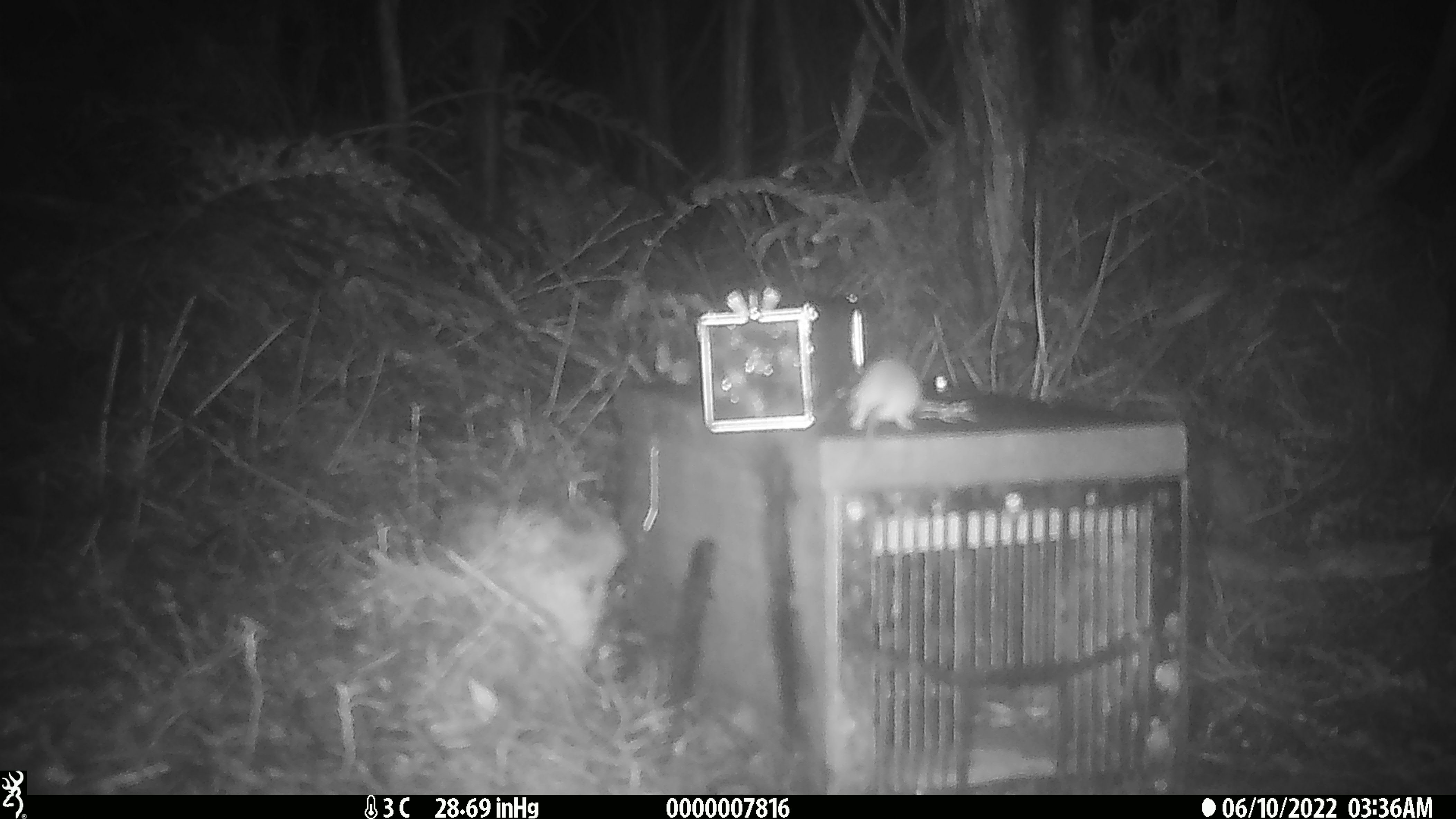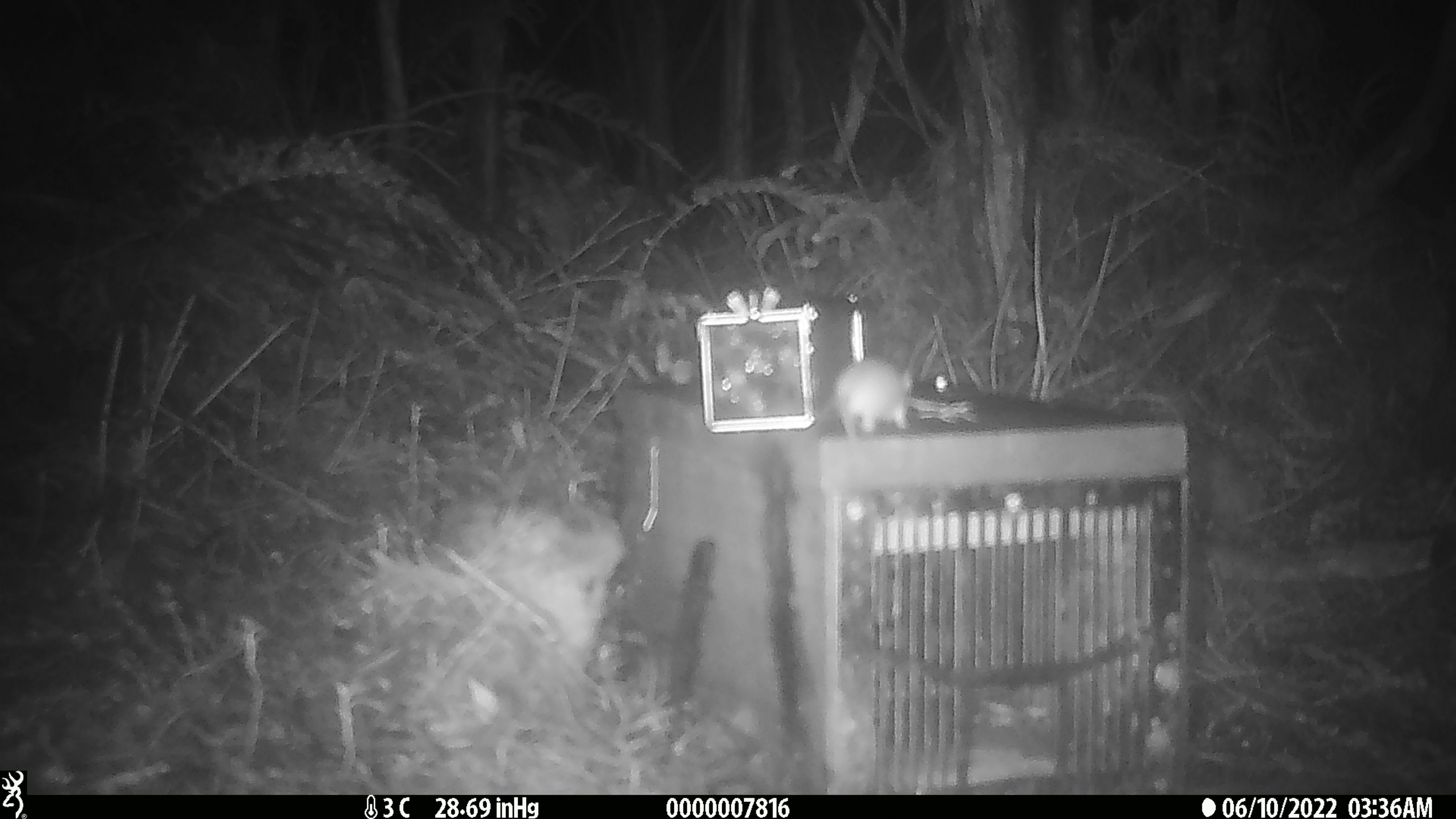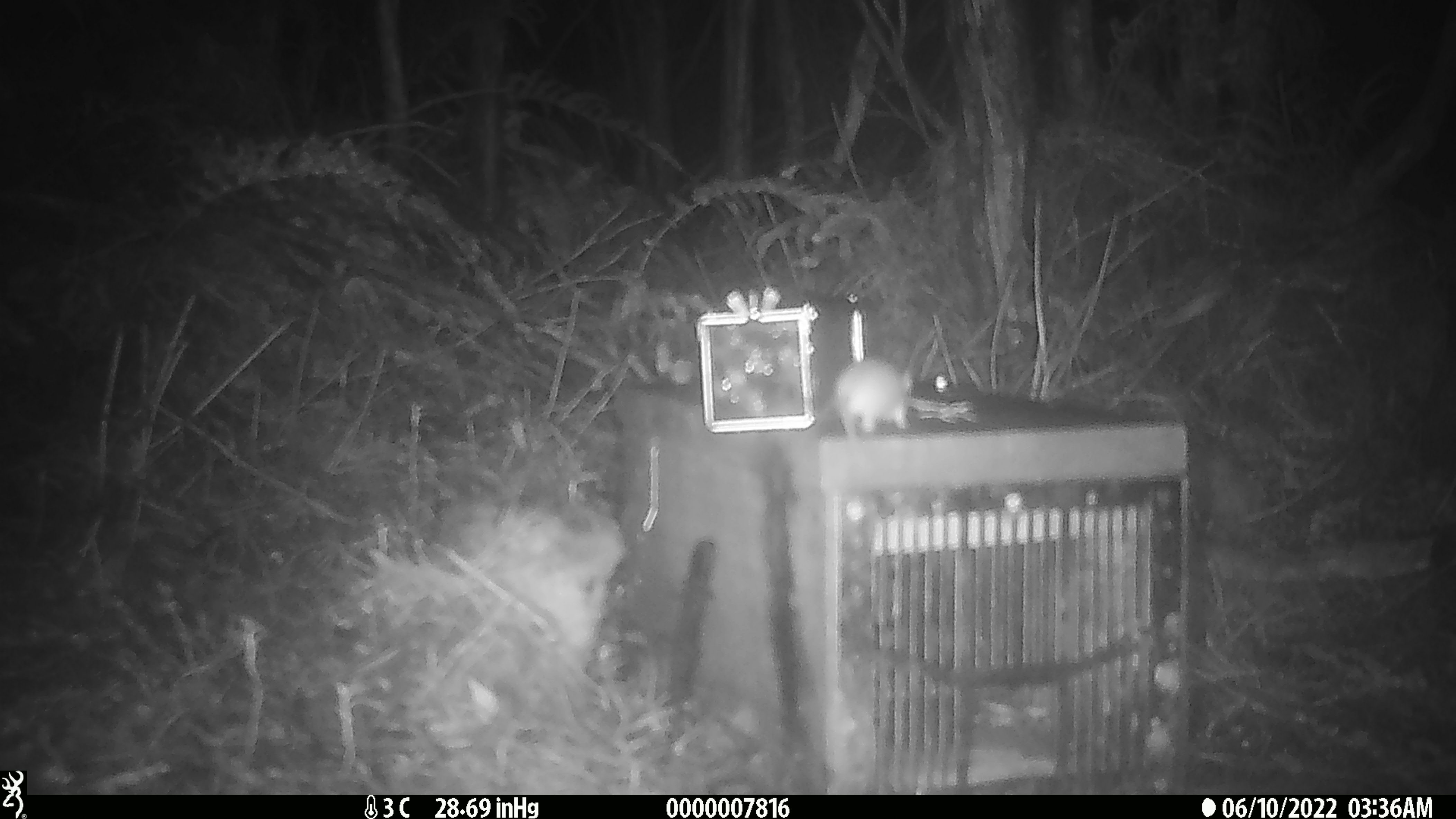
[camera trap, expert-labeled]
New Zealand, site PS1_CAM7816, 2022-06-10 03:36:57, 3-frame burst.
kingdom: Animalia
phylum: Chordata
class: Mammalia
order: Rodentia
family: Muridae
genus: Mus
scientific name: Mus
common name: mouse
Mouse (Mus).